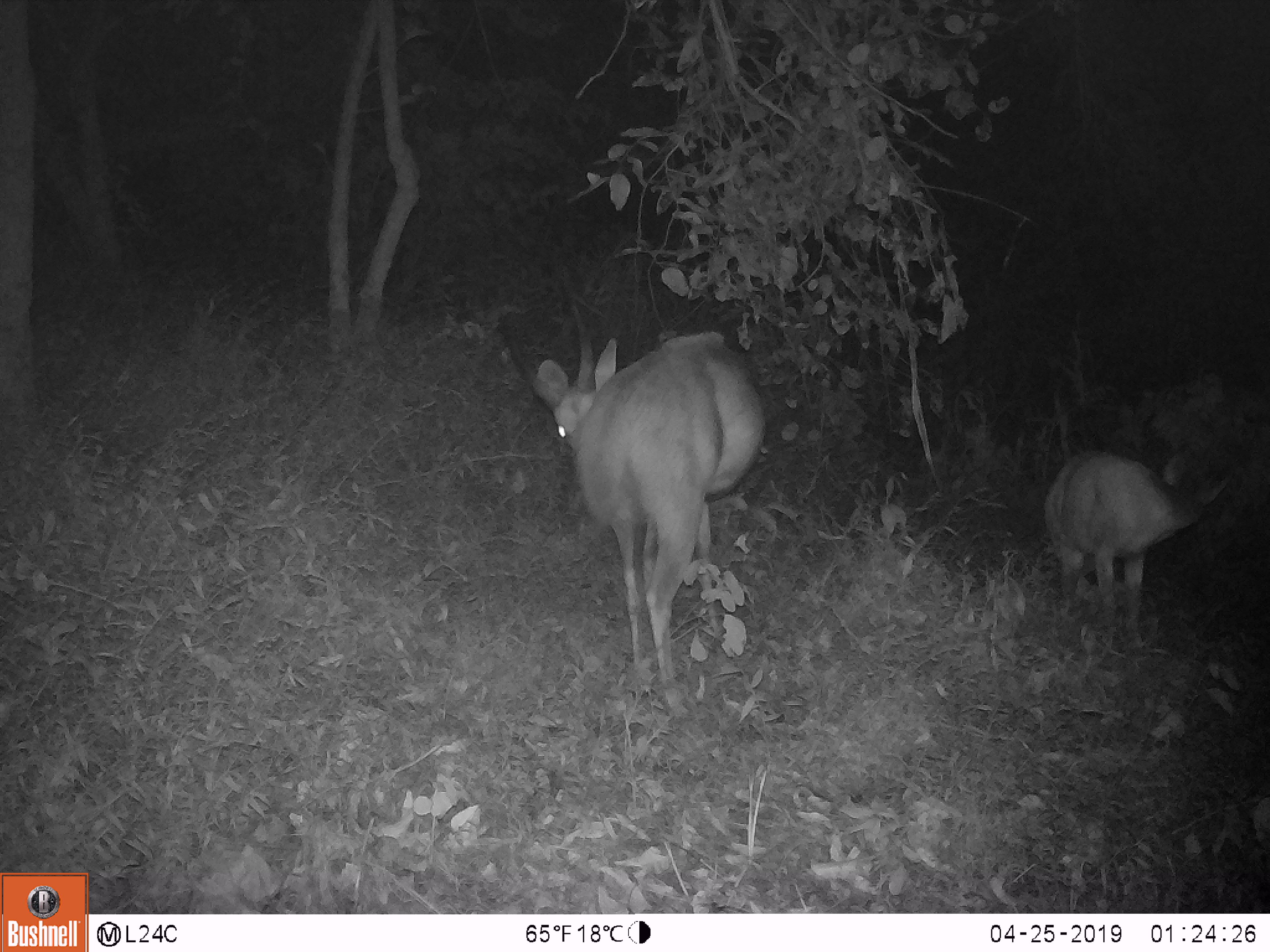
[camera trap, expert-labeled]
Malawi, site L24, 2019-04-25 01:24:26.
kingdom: Animalia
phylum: Chordata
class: Mammalia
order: Artiodactyla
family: Bovidae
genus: Tragelaphus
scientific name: Tragelaphus sylvaticus sylvaticus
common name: cape bushbuck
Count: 2.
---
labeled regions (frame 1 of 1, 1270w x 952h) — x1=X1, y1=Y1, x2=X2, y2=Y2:
cape bushbuck: x1=507, y1=286, x2=757, y2=734; x1=1030, y1=429, x2=1238, y2=660